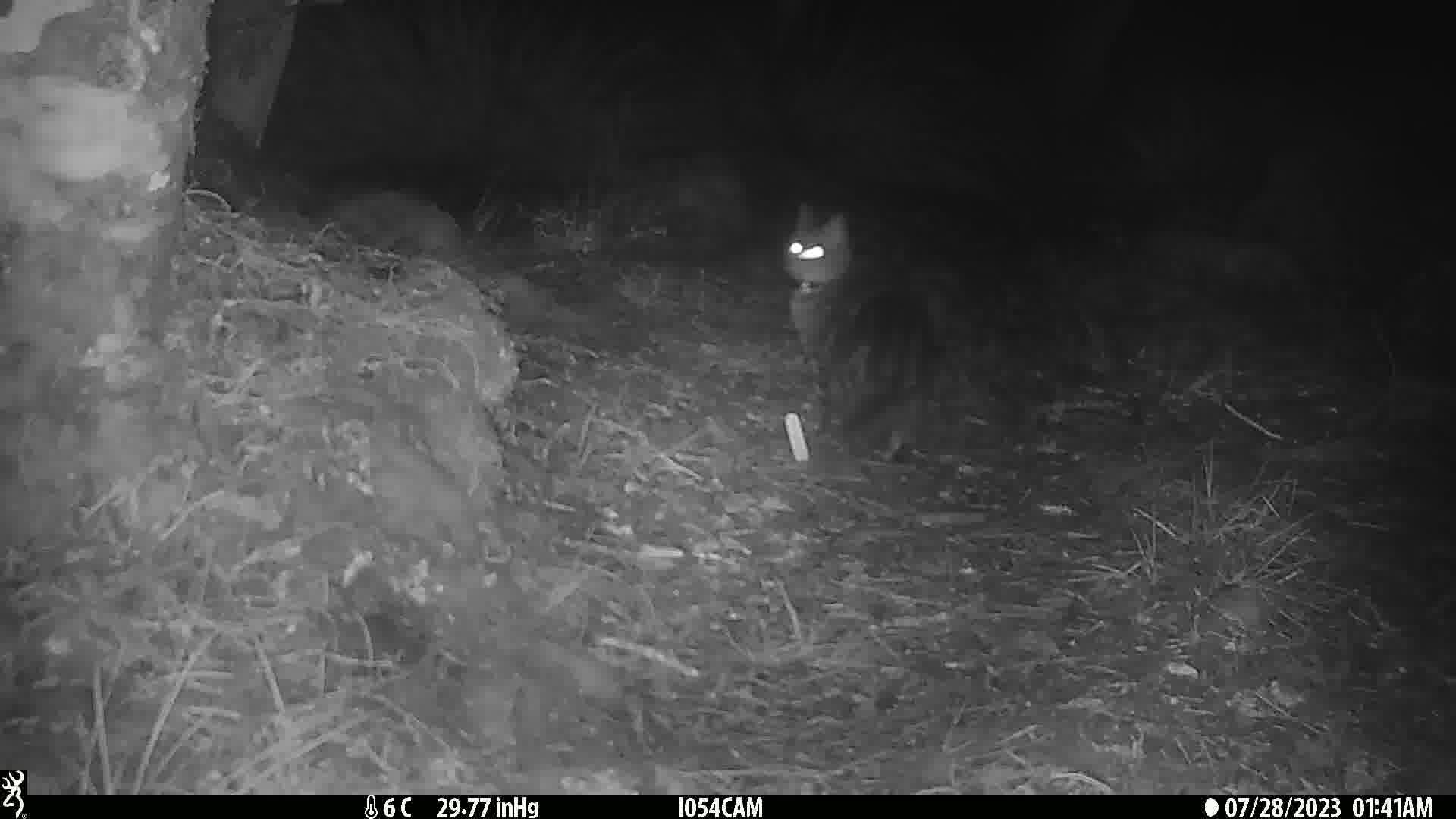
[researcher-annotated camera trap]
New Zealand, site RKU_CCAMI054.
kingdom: Animalia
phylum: Chordata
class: Mammalia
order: Carnivora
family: Felidae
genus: Felis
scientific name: Felis catus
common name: domestic cat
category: cat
Cat (domestic cat) (Felis catus).